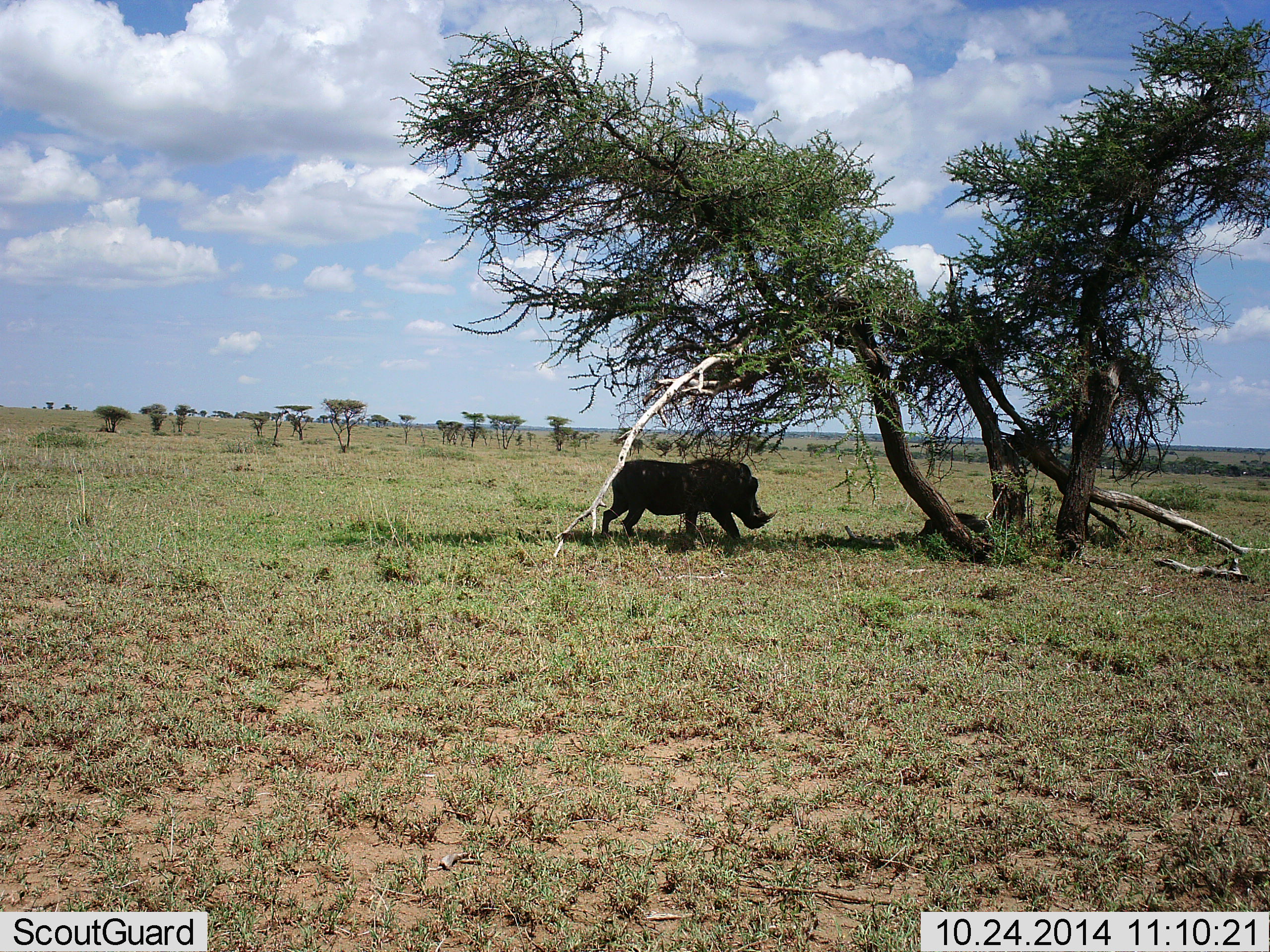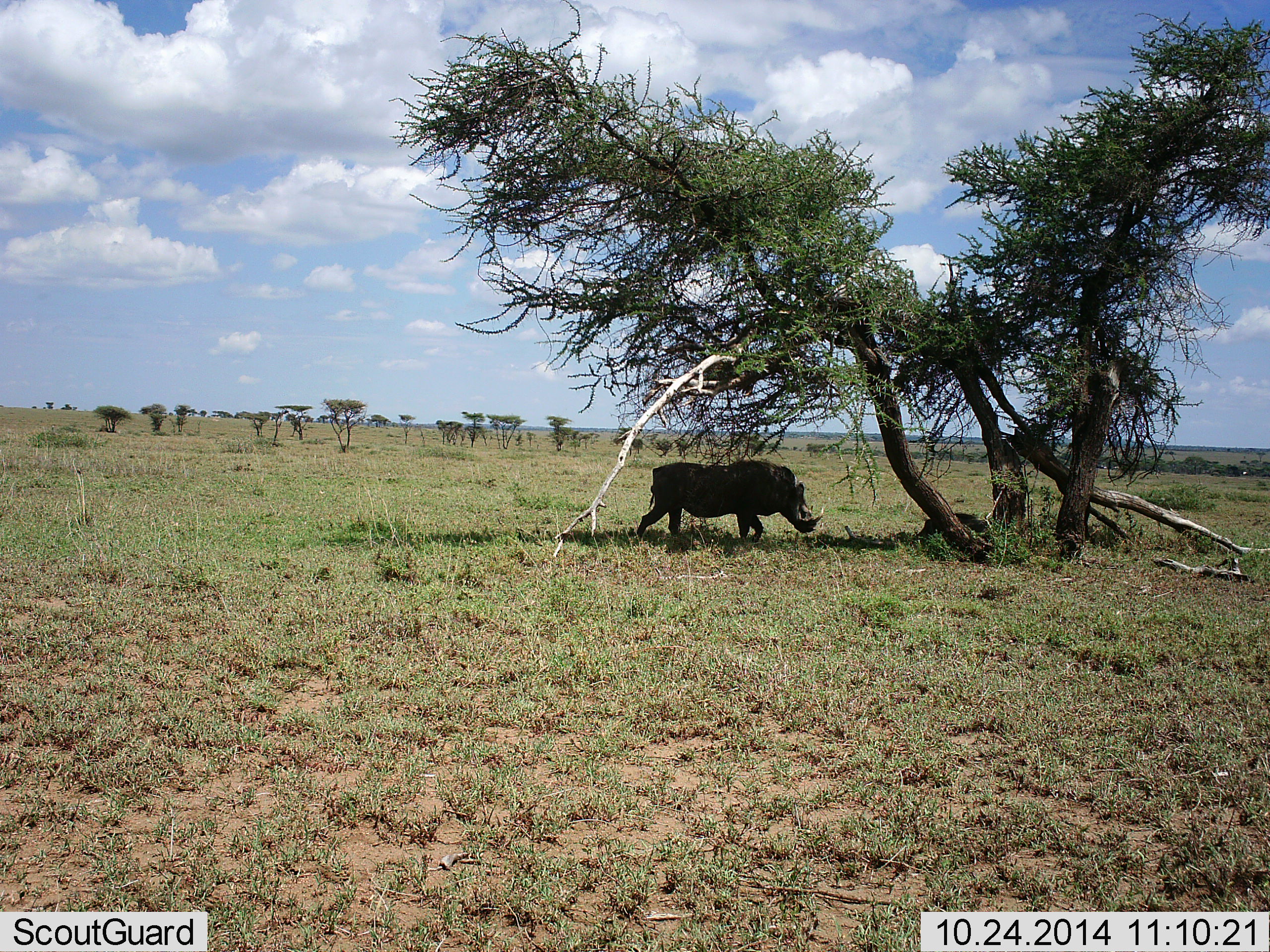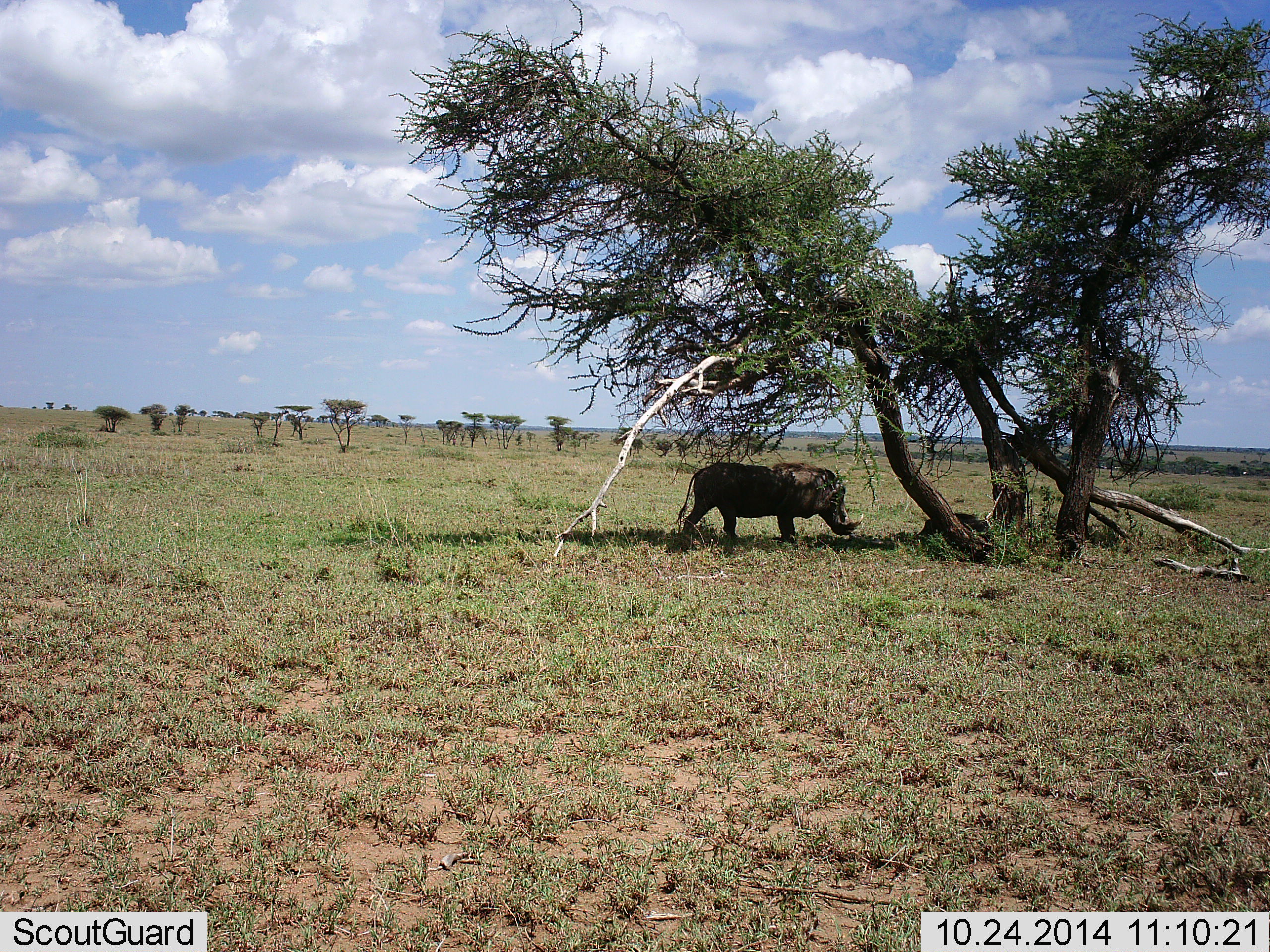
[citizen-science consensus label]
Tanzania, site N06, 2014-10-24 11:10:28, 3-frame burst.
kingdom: Animalia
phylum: Chordata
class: Mammalia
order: Artiodactyla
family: Suidae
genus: Phacochoerus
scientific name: Phacochoerus africanus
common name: warthog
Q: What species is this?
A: Warthog (Phacochoerus africanus).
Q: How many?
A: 1.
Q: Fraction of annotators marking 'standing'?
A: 10%.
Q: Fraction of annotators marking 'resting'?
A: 10%.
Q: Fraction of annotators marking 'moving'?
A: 100%.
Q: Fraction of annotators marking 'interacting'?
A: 0%.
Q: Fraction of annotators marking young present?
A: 0%.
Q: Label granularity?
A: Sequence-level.